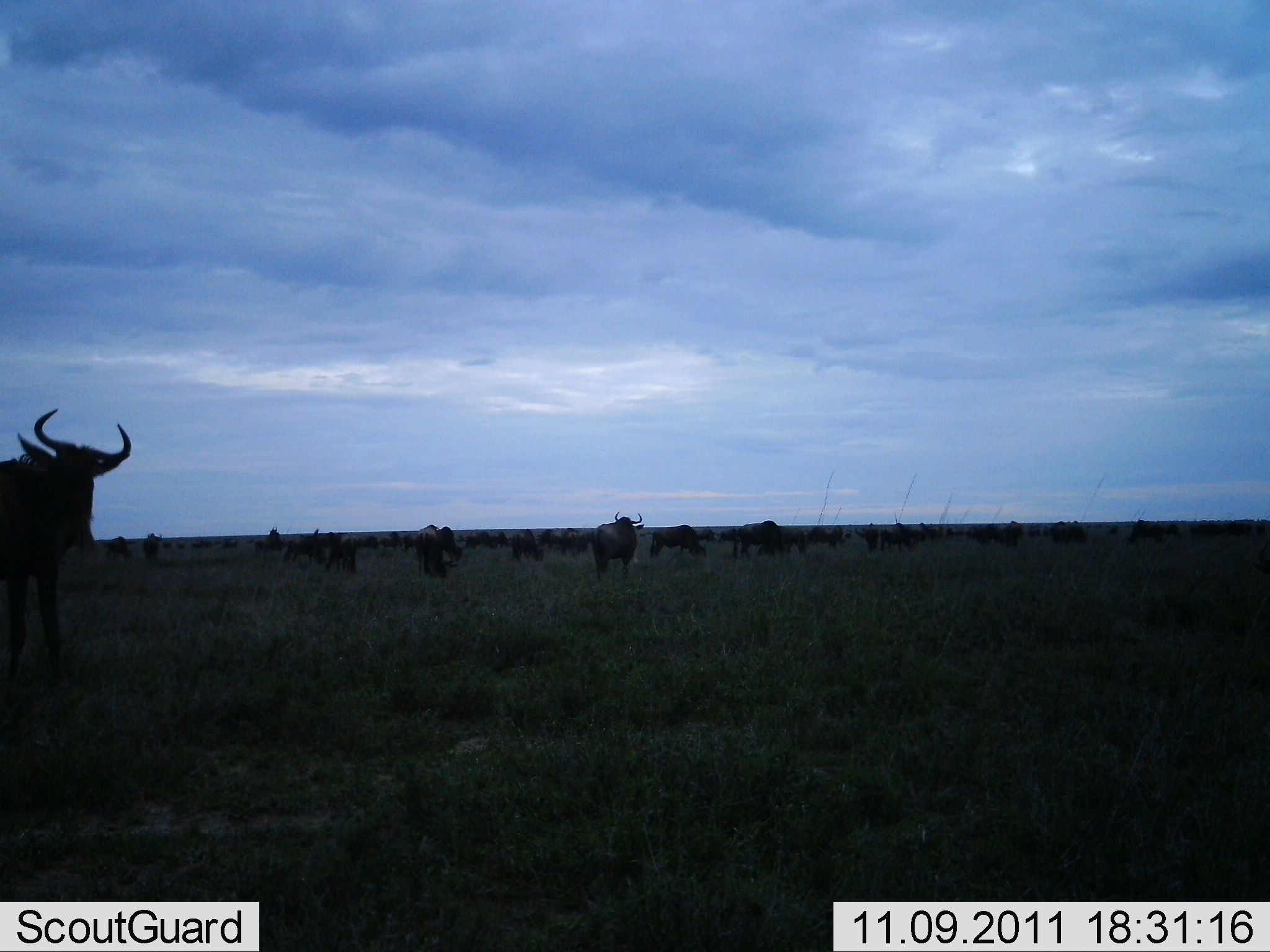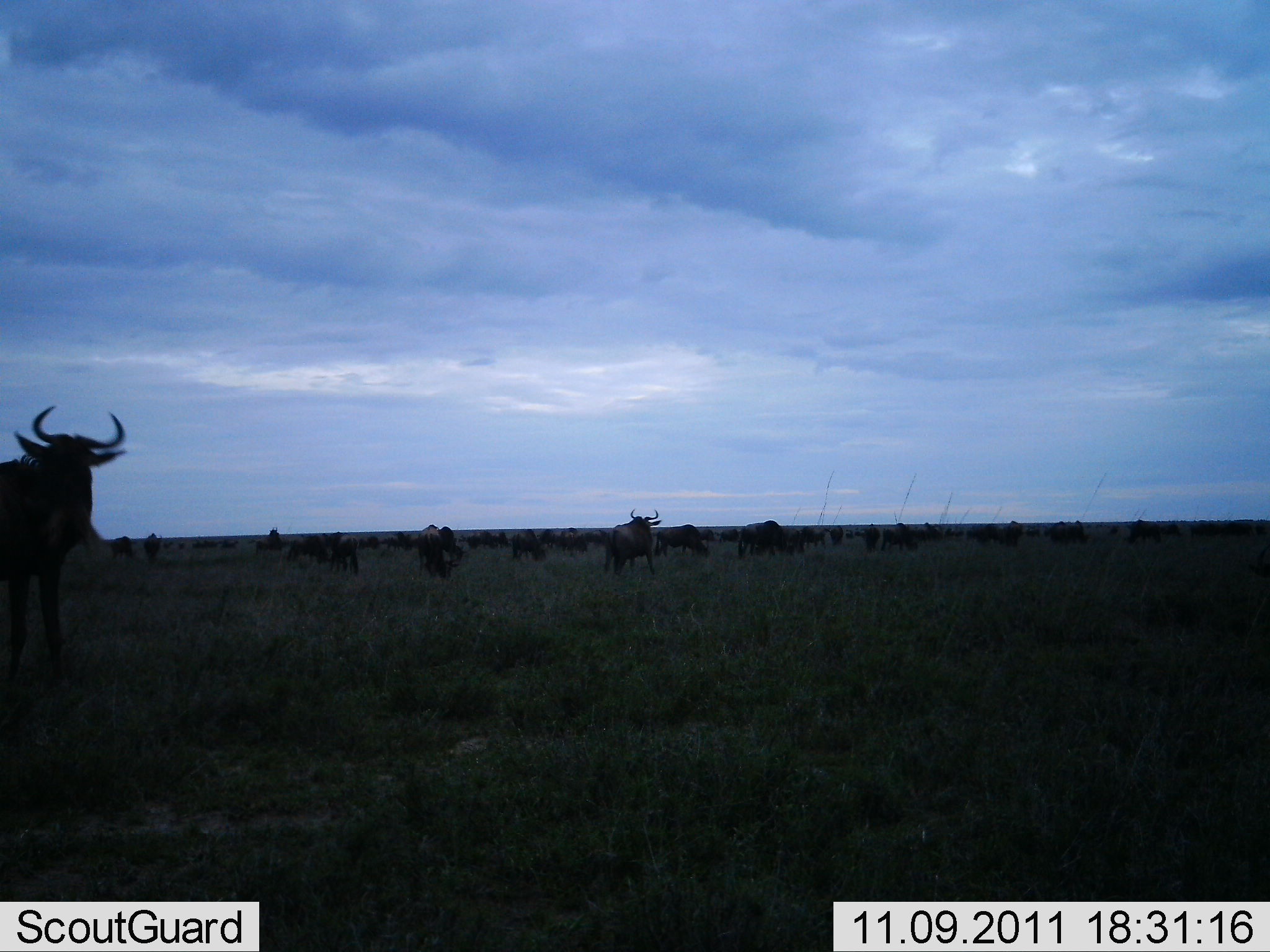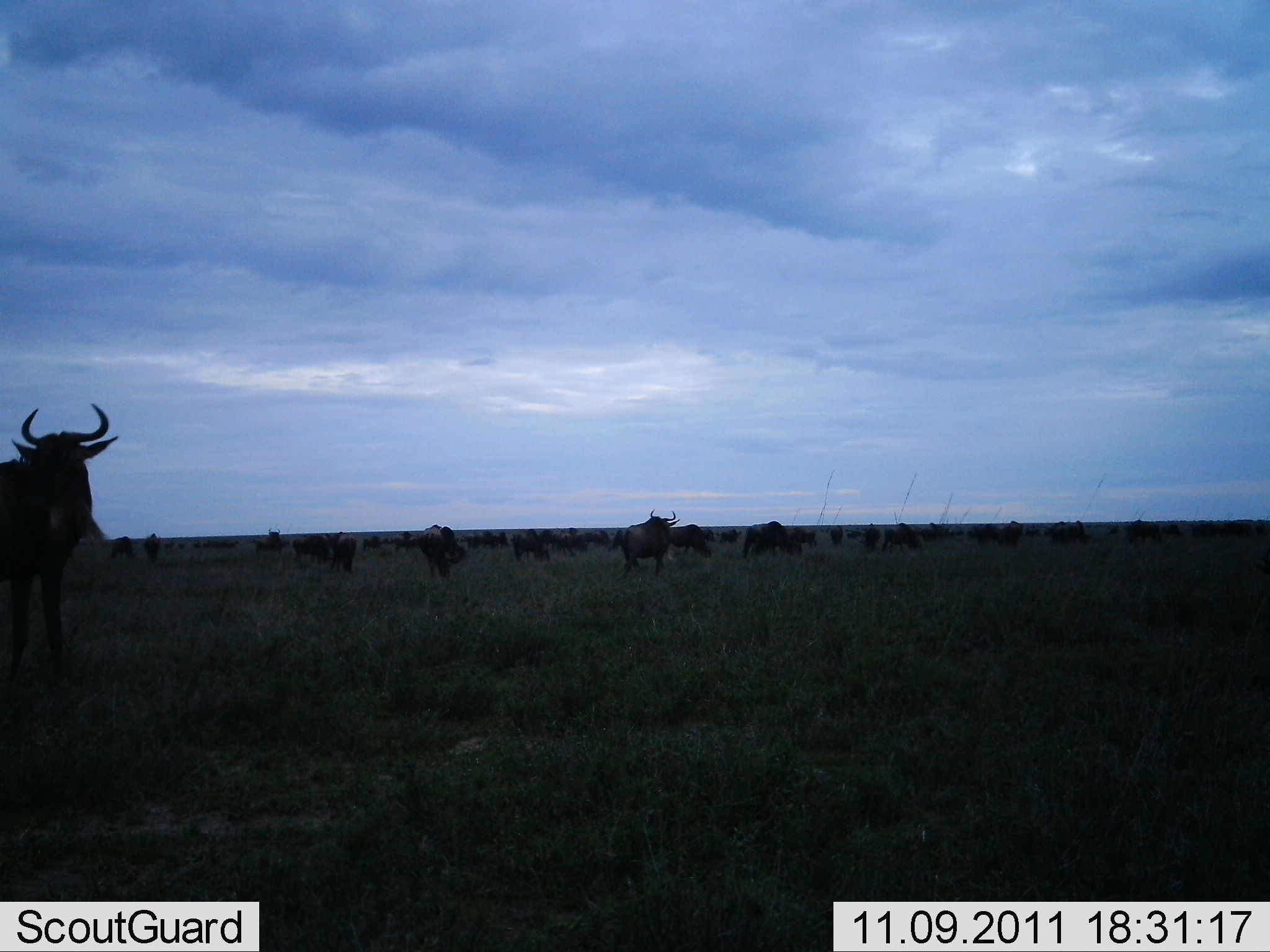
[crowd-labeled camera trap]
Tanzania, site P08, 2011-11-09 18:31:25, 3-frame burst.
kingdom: Animalia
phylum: Chordata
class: Mammalia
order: Artiodactyla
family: Bovidae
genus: Connochaetes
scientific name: Connochaetes taurinus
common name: blue wildebeest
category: wildebeest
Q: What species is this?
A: Wildebeest (blue wildebeest) (Connochaetes taurinus).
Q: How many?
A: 11-50.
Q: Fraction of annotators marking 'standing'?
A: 82%.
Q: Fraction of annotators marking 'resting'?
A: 9%.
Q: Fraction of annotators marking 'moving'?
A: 55%.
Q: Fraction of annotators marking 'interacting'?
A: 9%.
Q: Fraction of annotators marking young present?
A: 0%.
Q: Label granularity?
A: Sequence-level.